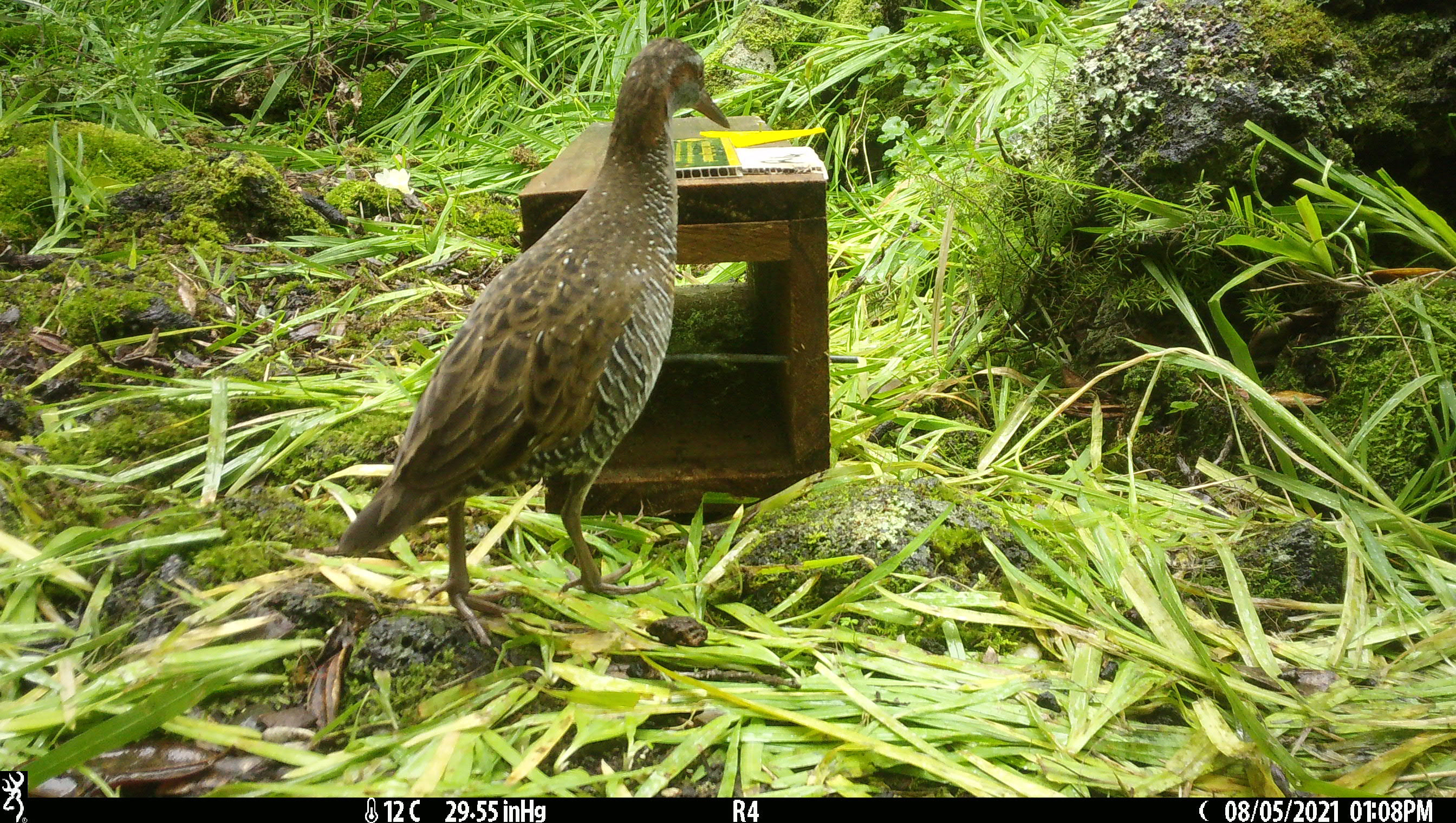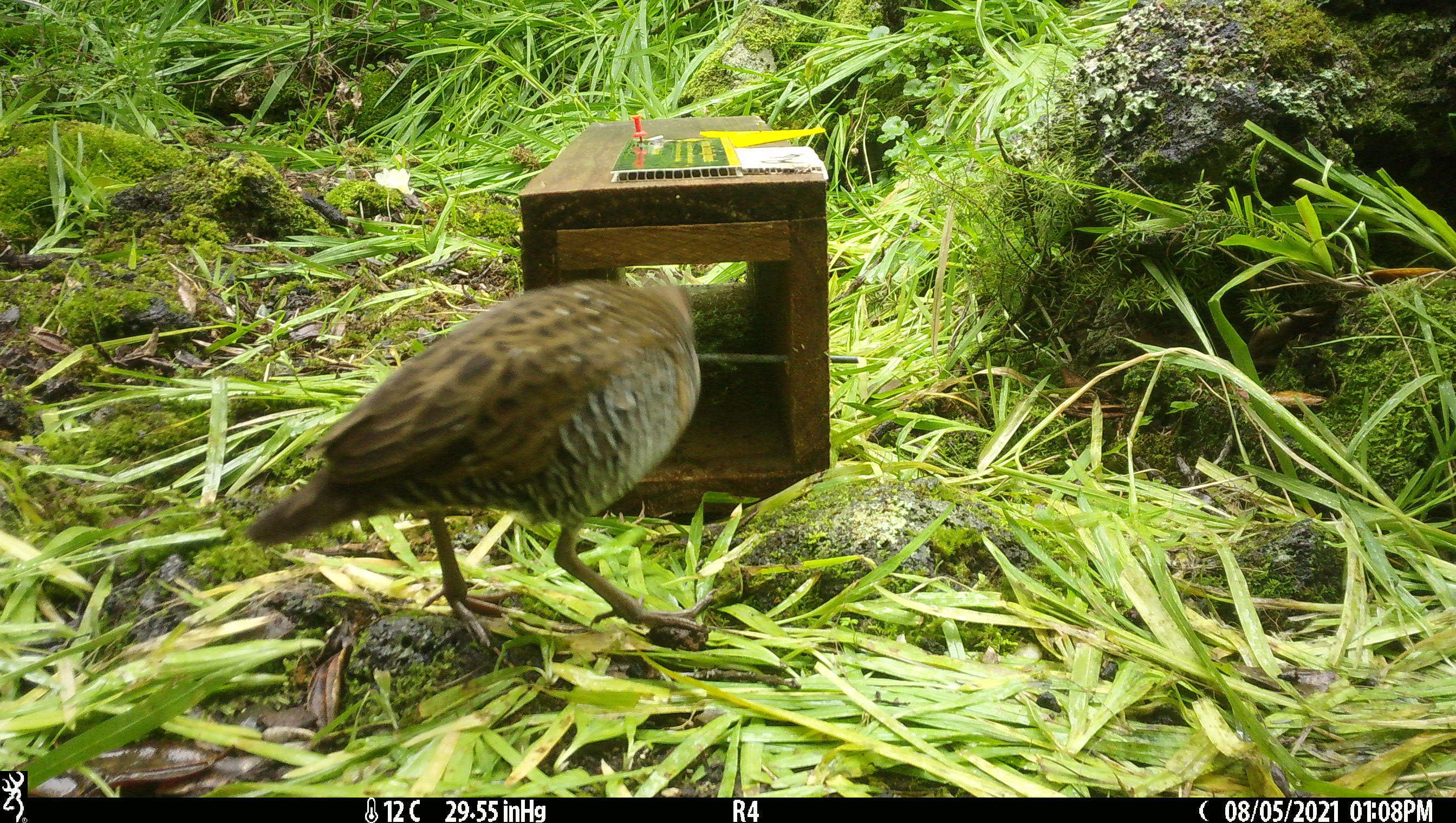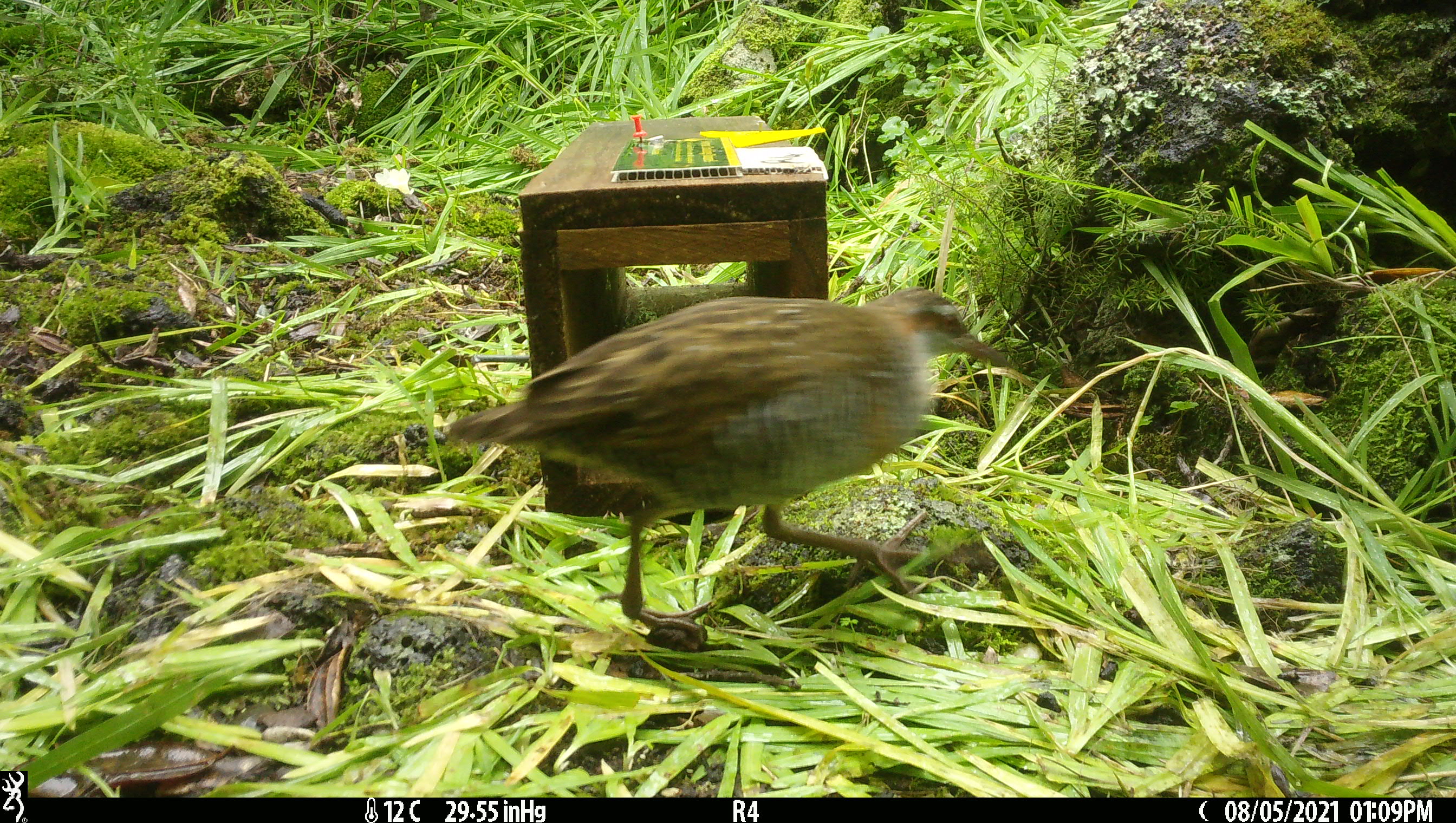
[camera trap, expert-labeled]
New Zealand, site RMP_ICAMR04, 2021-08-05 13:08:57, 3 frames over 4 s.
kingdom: Animalia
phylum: Chordata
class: Aves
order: Gruiformes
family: Rallidae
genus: Gallirallus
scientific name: Gallirallus philippensis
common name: buff-banded rail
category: banded rail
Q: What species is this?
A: Banded rail (buff-banded rail) (Gallirallus philippensis).